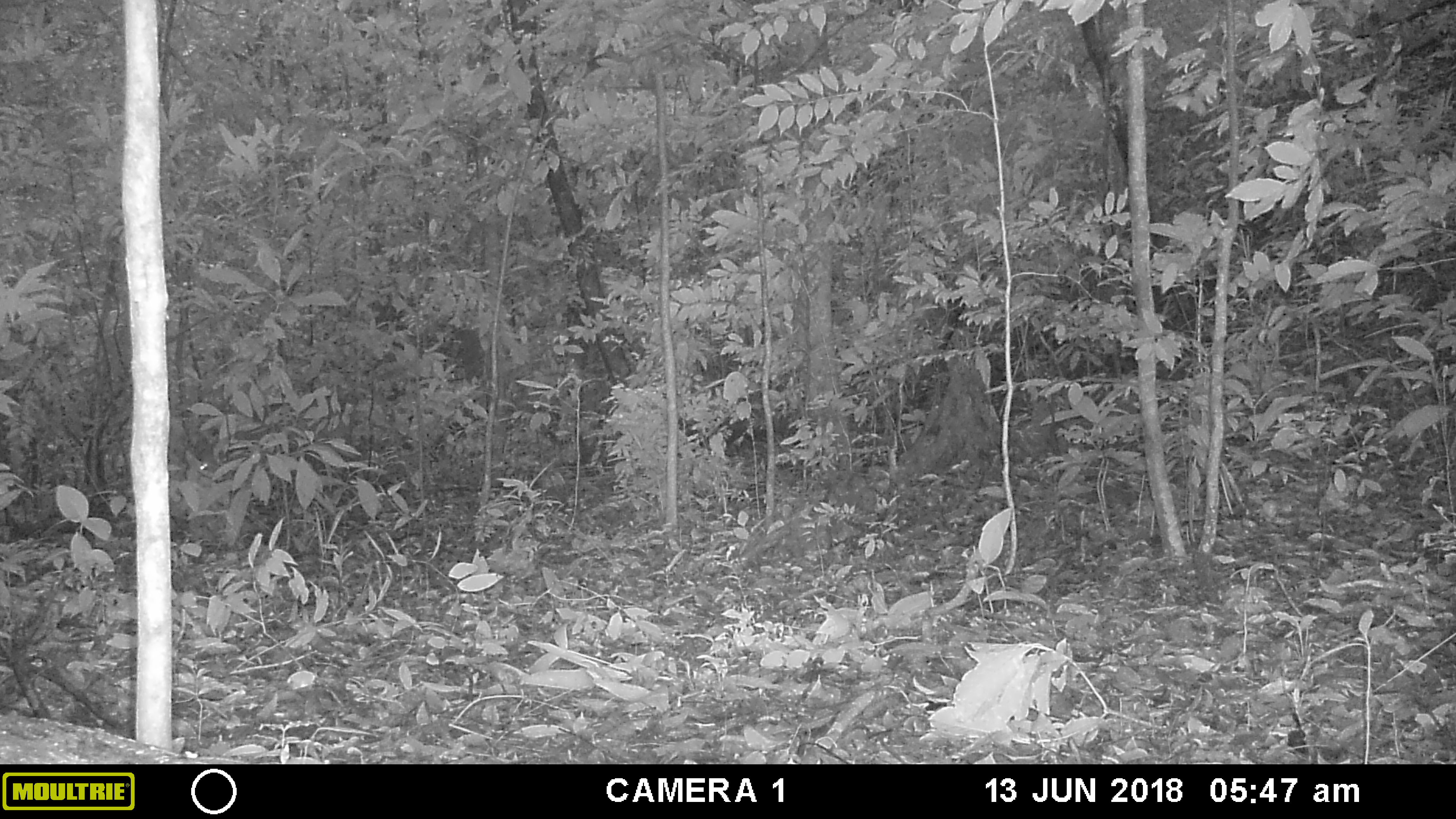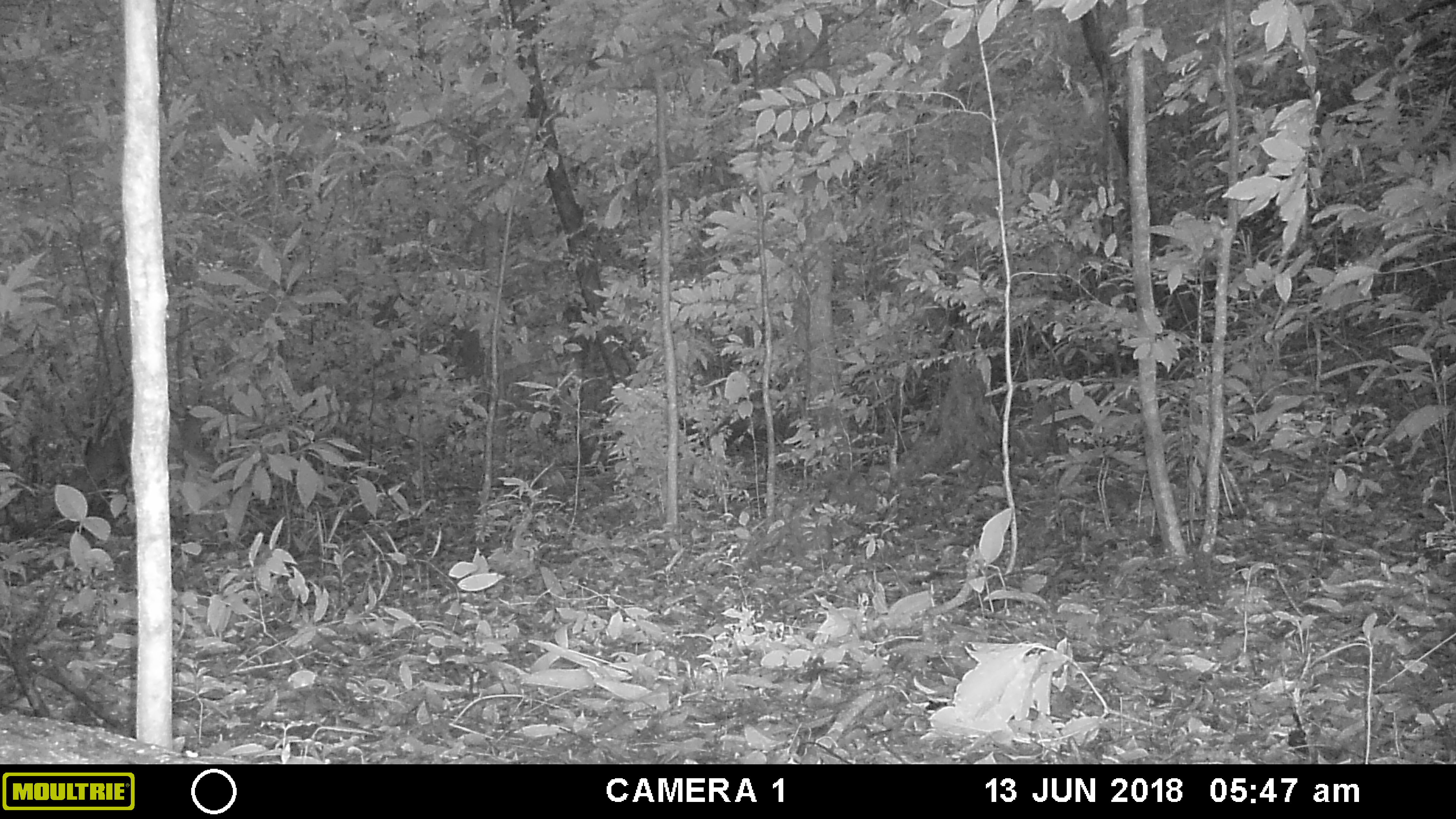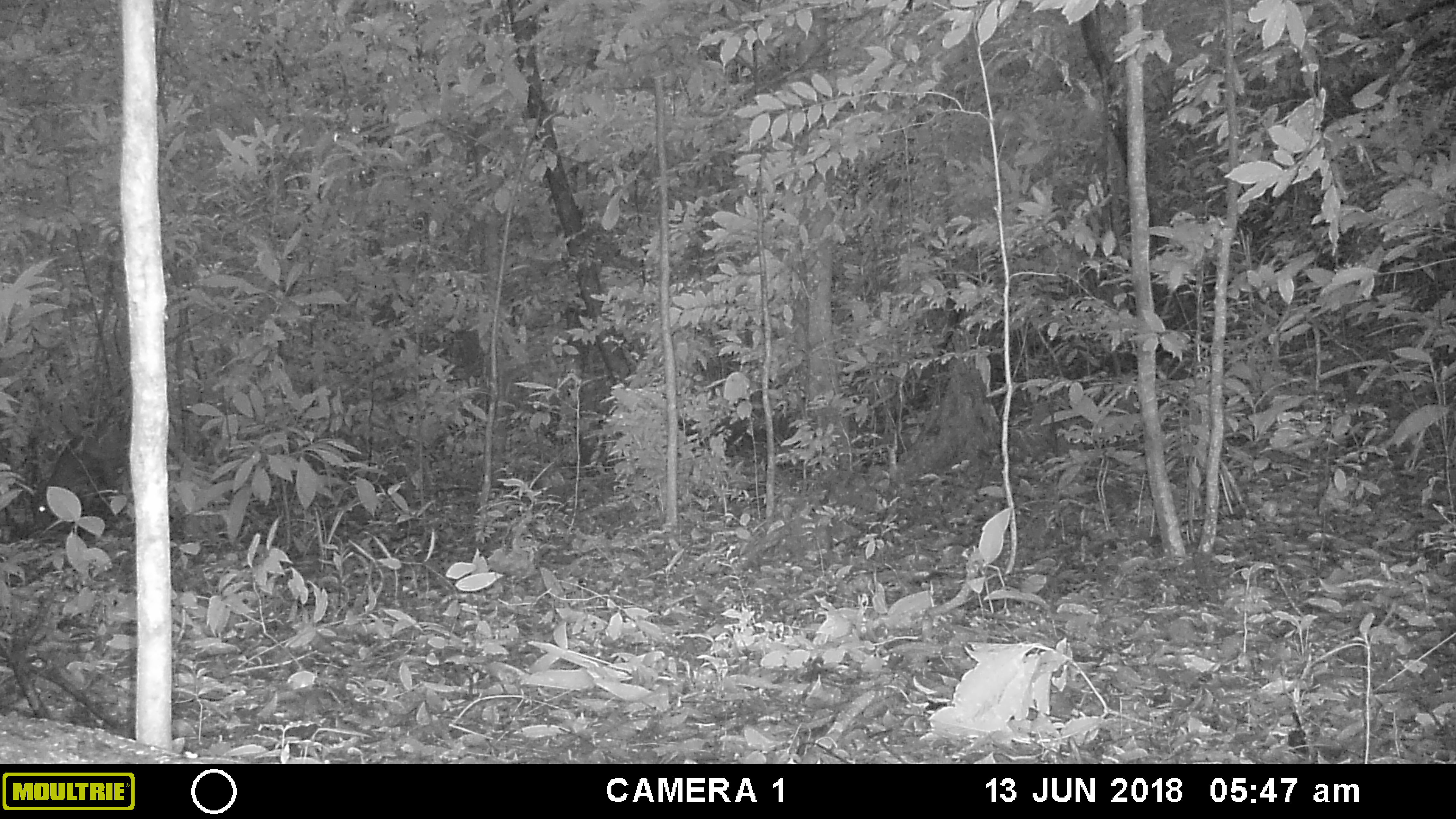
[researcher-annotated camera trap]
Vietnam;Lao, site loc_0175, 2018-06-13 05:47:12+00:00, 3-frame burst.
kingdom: Animalia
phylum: Chordata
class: Mammalia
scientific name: Laurasiatheria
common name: ungulate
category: unidentified ungulates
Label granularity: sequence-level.